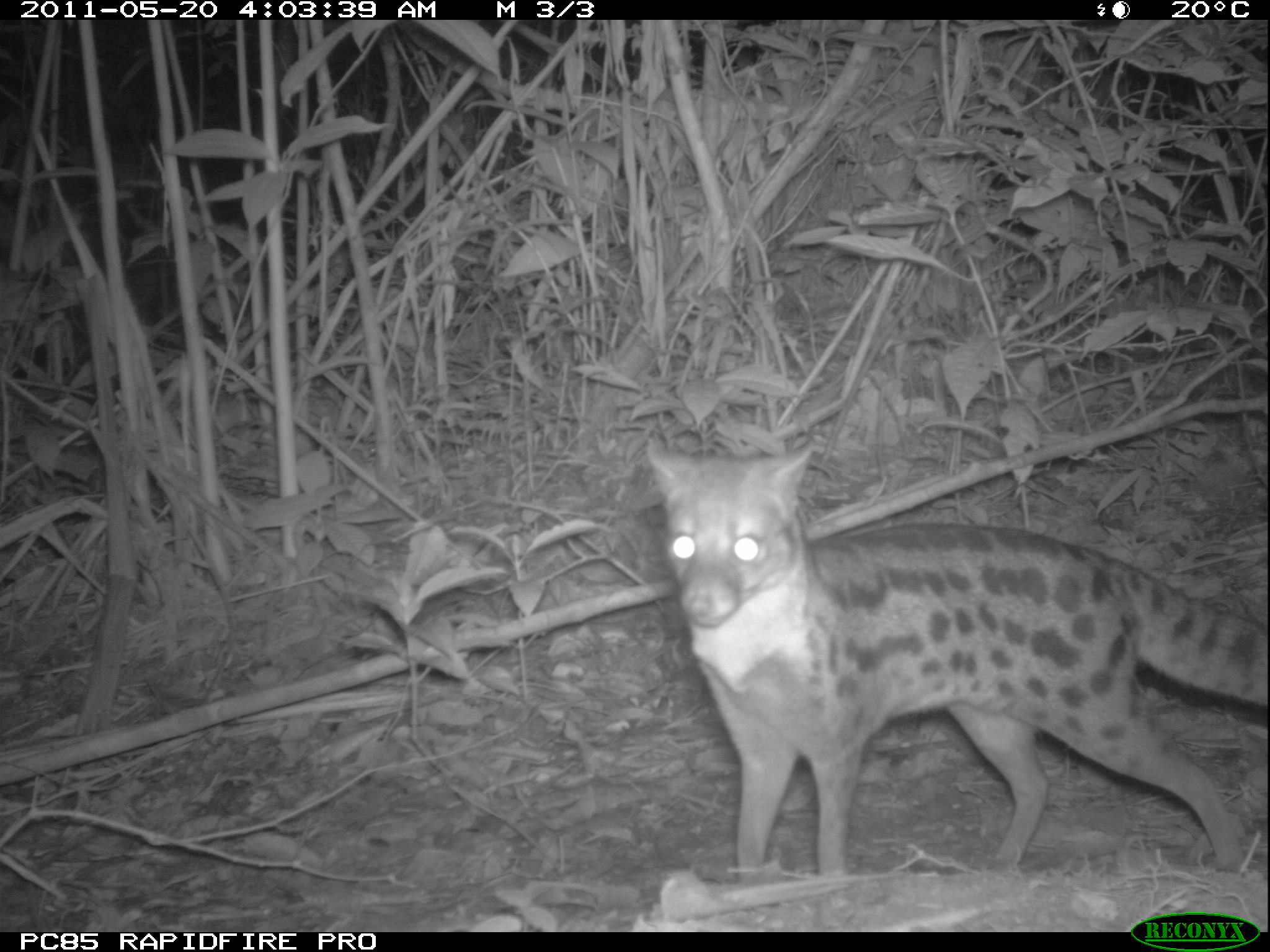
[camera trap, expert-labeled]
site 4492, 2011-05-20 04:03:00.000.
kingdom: Animalia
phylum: Chordata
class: Mammalia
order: Carnivora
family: Eupleridae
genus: Fossa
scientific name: Fossa fossana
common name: fanaloka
Fossa fossana (fanaloka), count 1.